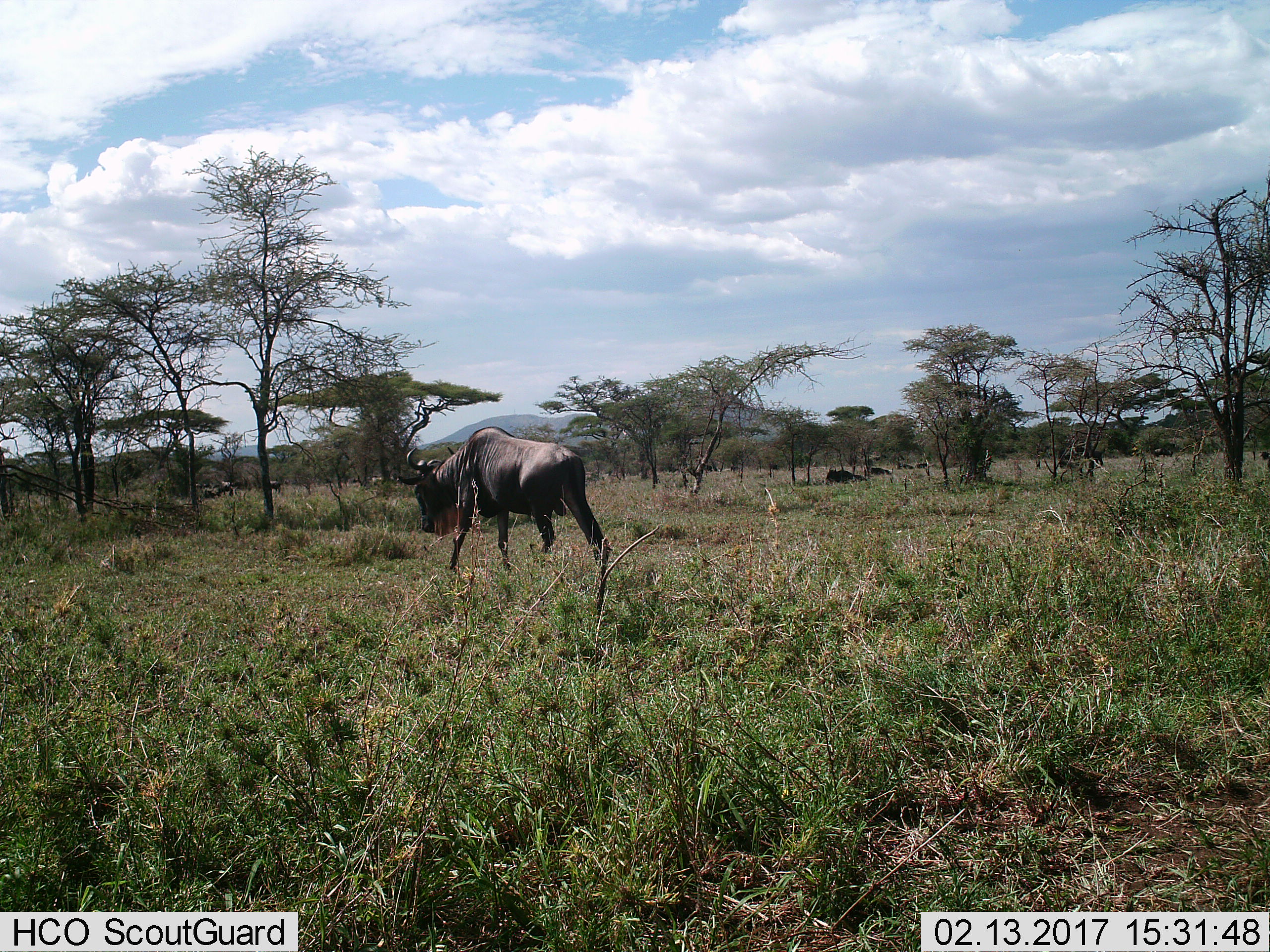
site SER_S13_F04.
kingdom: Animalia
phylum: Chordata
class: Mammalia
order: Artiodactyla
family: Bovidae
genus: Connochaetes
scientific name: Connochaetes taurinus taurinus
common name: blue wildebeest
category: wildebeestblue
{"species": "wildebeestblue (blue wildebeest) (Connochaetes taurinus taurinus)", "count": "8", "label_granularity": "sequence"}